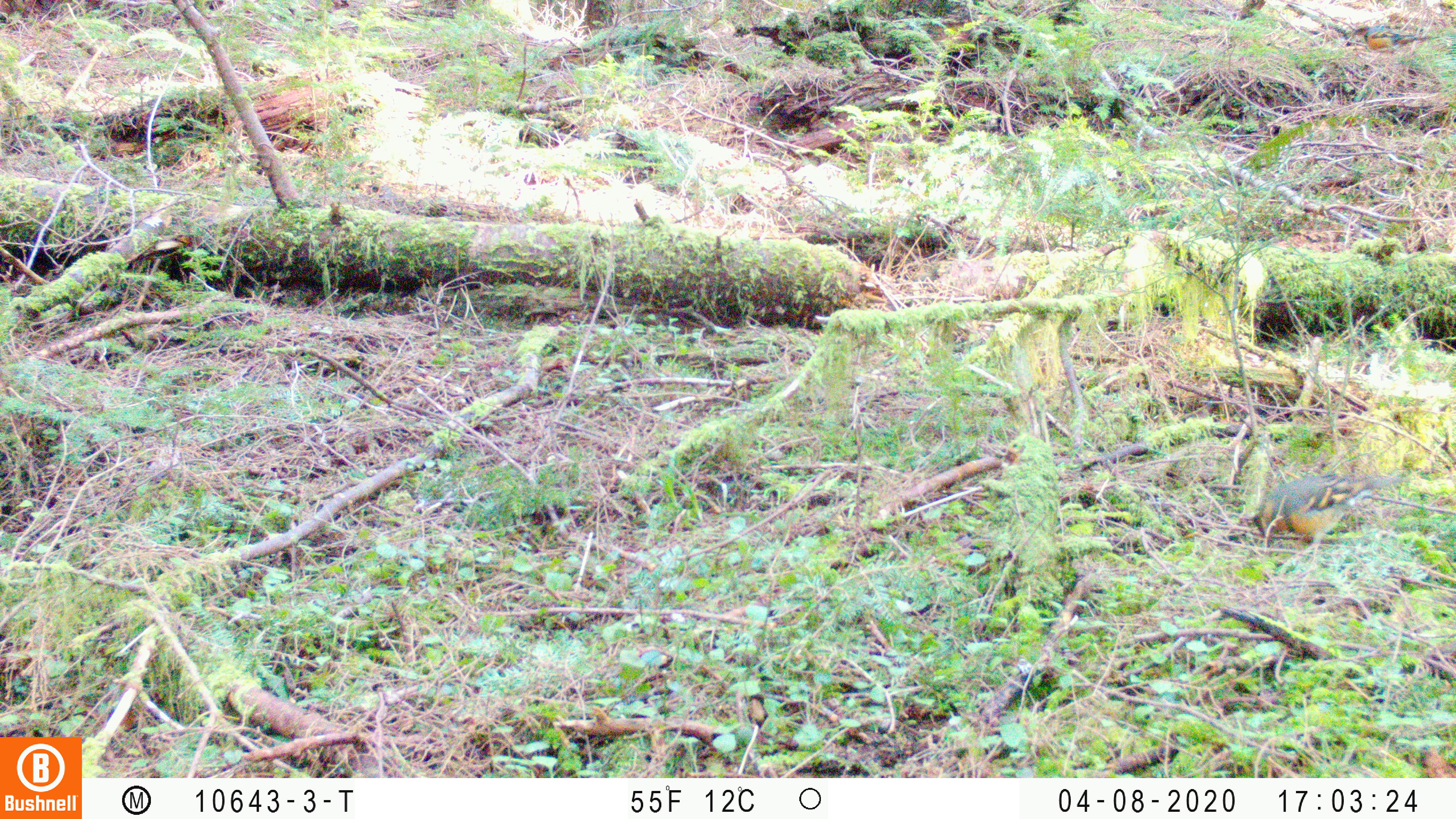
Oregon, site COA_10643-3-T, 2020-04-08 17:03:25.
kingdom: Animalia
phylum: Chordata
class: Aves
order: Passeriformes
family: Turdidae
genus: Ixoreus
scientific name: Ixoreus naevius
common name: varied thrush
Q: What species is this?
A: Varied thrush (Ixoreus naevius).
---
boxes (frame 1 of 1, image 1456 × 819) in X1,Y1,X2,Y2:
varied thrush: 1251,466,1401,547